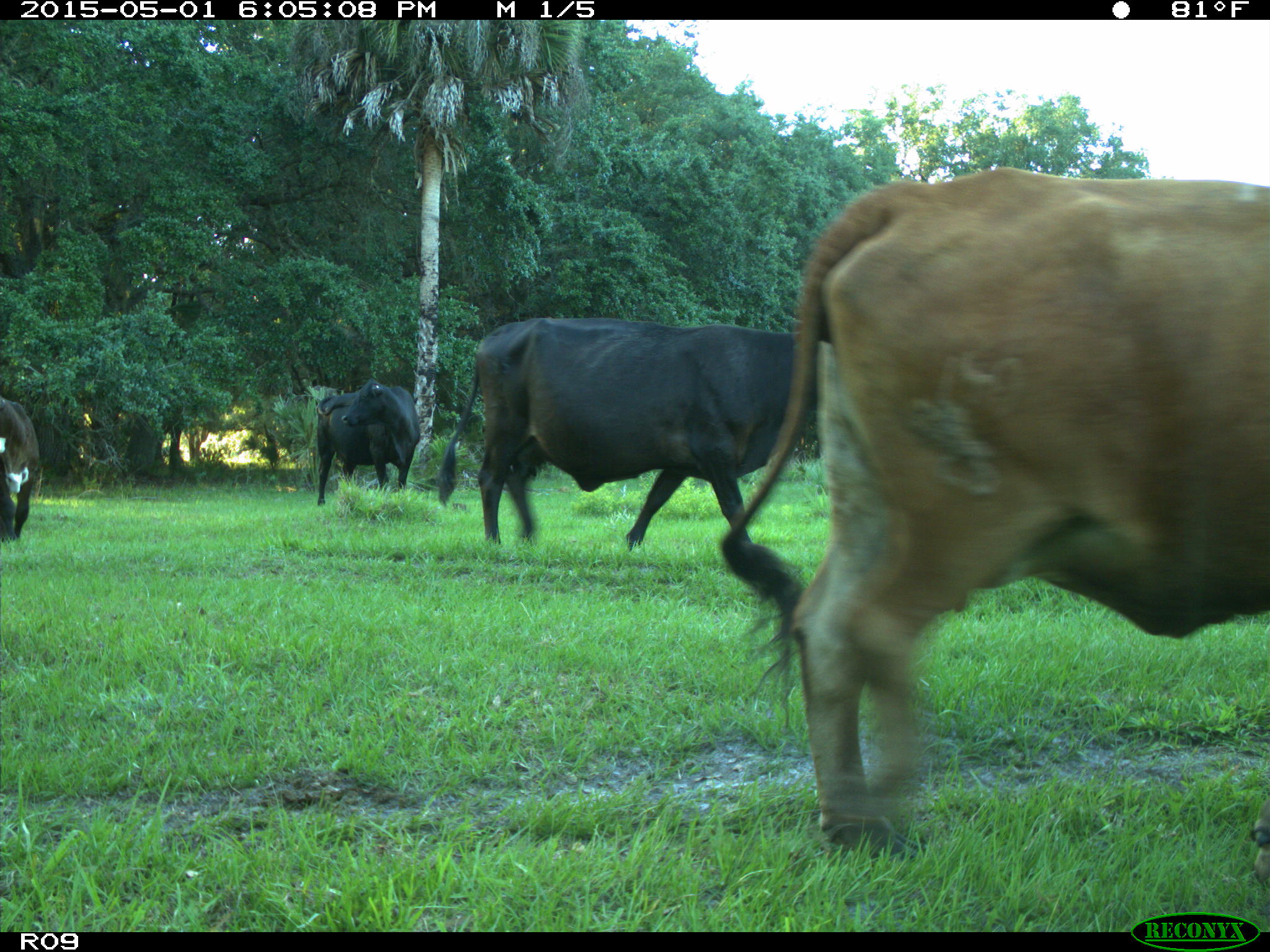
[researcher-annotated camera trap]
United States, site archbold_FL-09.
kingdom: Animalia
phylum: Chordata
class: Mammalia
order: Artiodactyla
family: Bovidae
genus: Bos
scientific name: Bos taurus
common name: domestic cow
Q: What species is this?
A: Bos taurus (domestic cow).